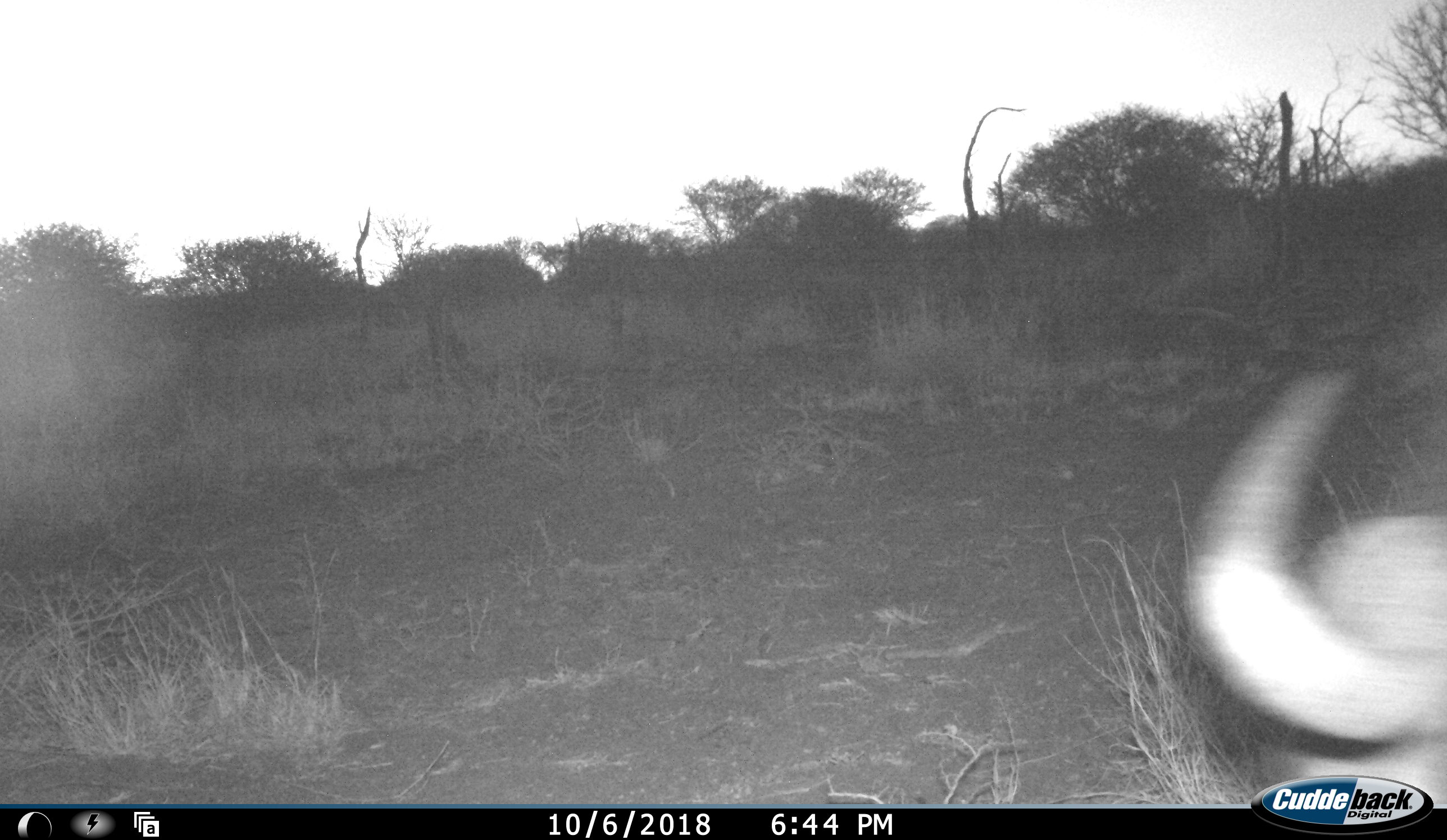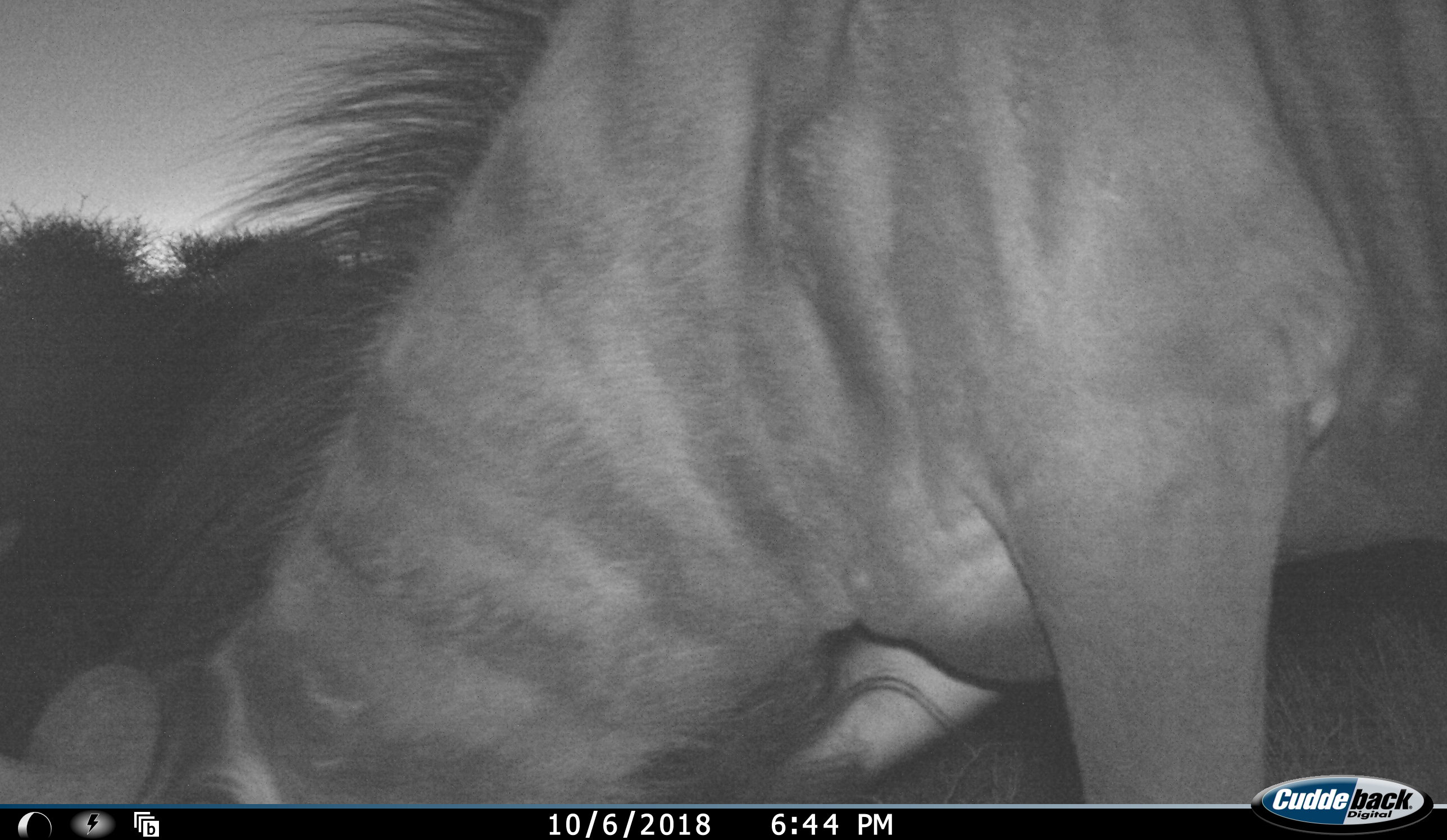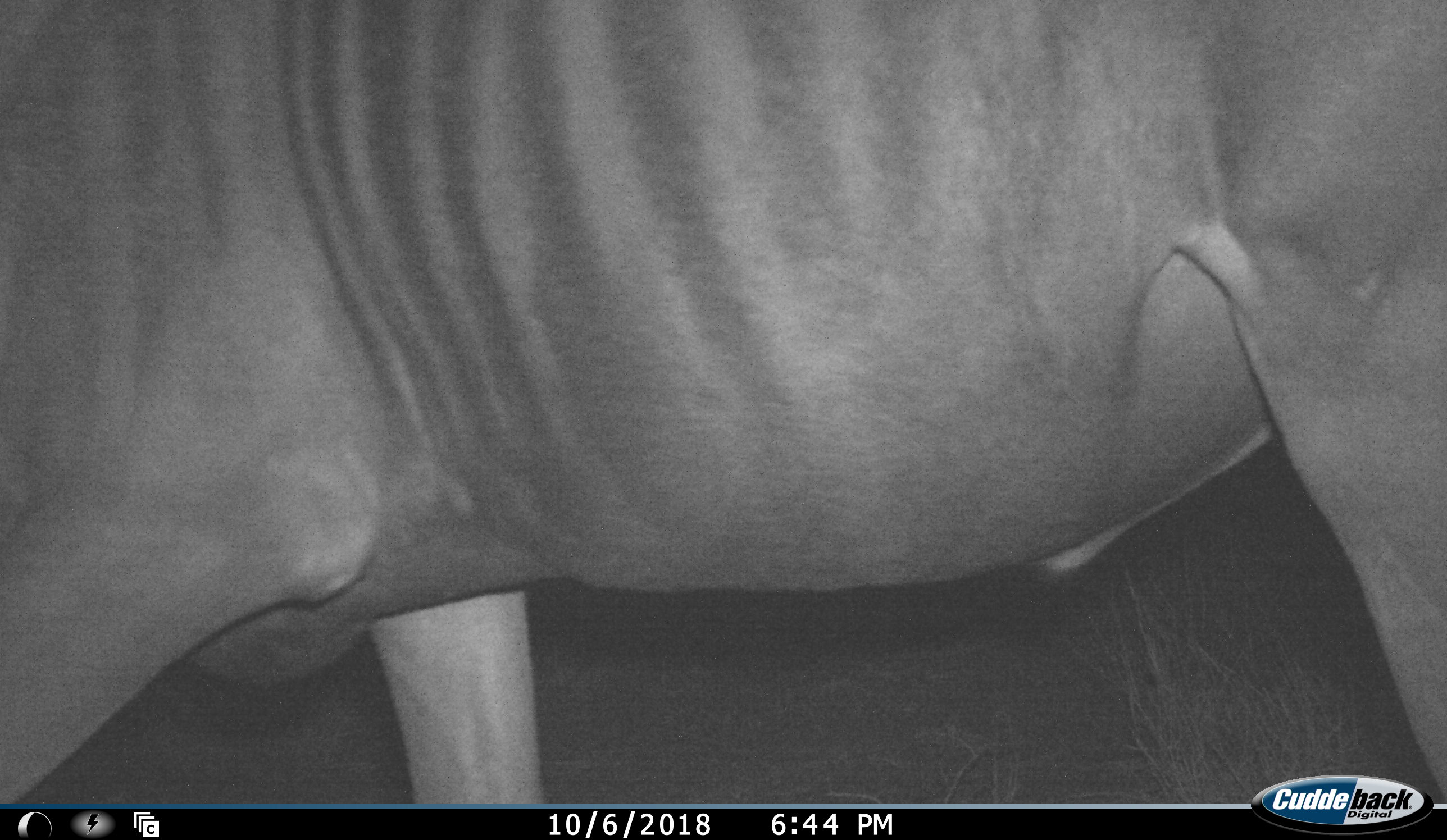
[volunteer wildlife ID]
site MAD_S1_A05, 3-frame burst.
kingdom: Animalia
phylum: Chordata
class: Mammalia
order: Artiodactyla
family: Bovidae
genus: Connochaetes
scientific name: Connochaetes taurinus taurinus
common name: blue wildebeest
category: wildebeestblue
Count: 1.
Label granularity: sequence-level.